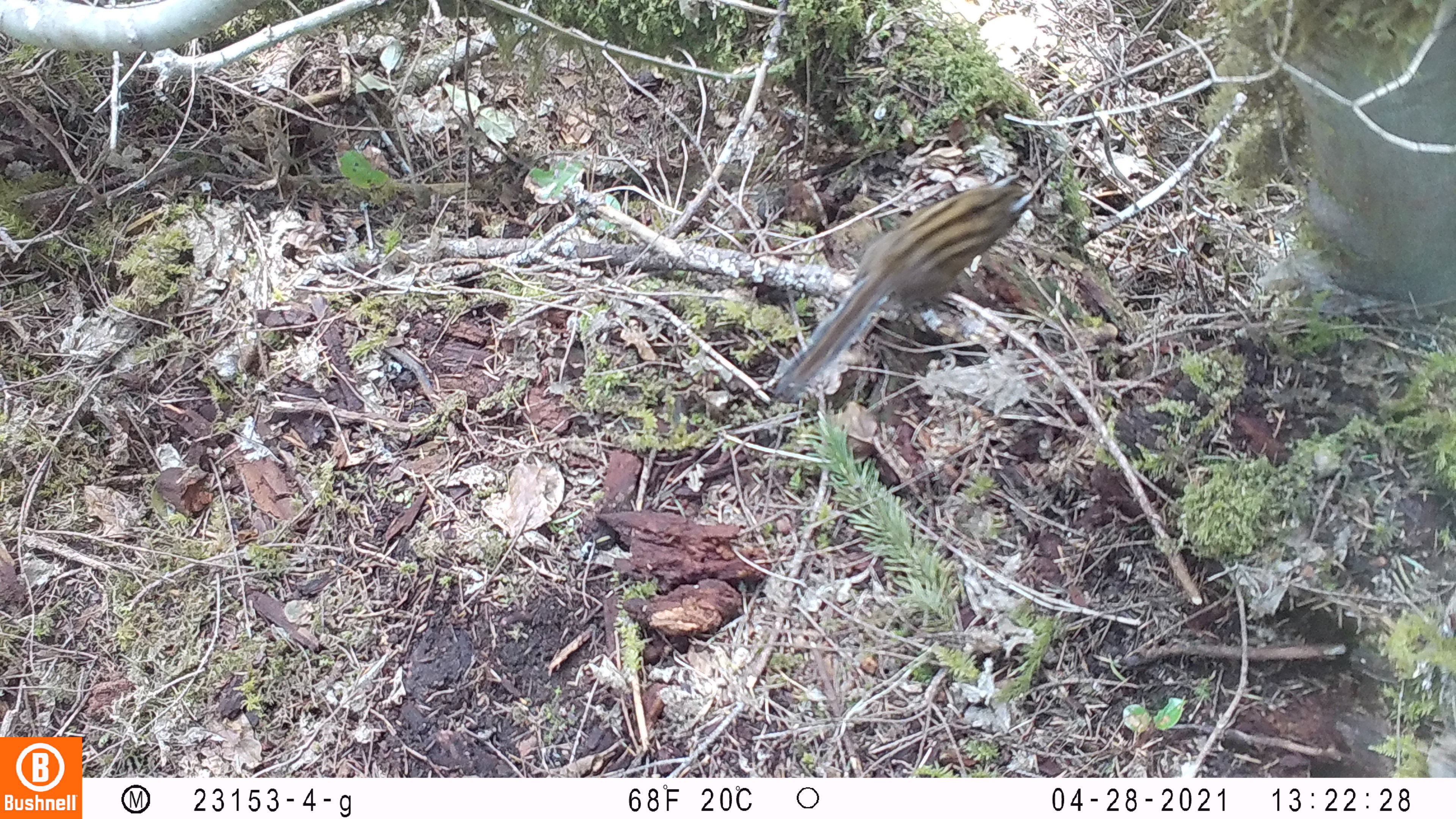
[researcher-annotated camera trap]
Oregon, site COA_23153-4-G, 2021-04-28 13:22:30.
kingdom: Animalia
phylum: Chordata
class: Mammalia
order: Rodentia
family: Sciuridae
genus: Neotamias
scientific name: Neotamias townsendii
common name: townsend's chipmunk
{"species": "townsend's chipmunk (Neotamias townsendii)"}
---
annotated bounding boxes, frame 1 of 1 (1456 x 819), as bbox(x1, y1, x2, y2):
townsend's chipmunk: bbox(769, 169, 1042, 396)